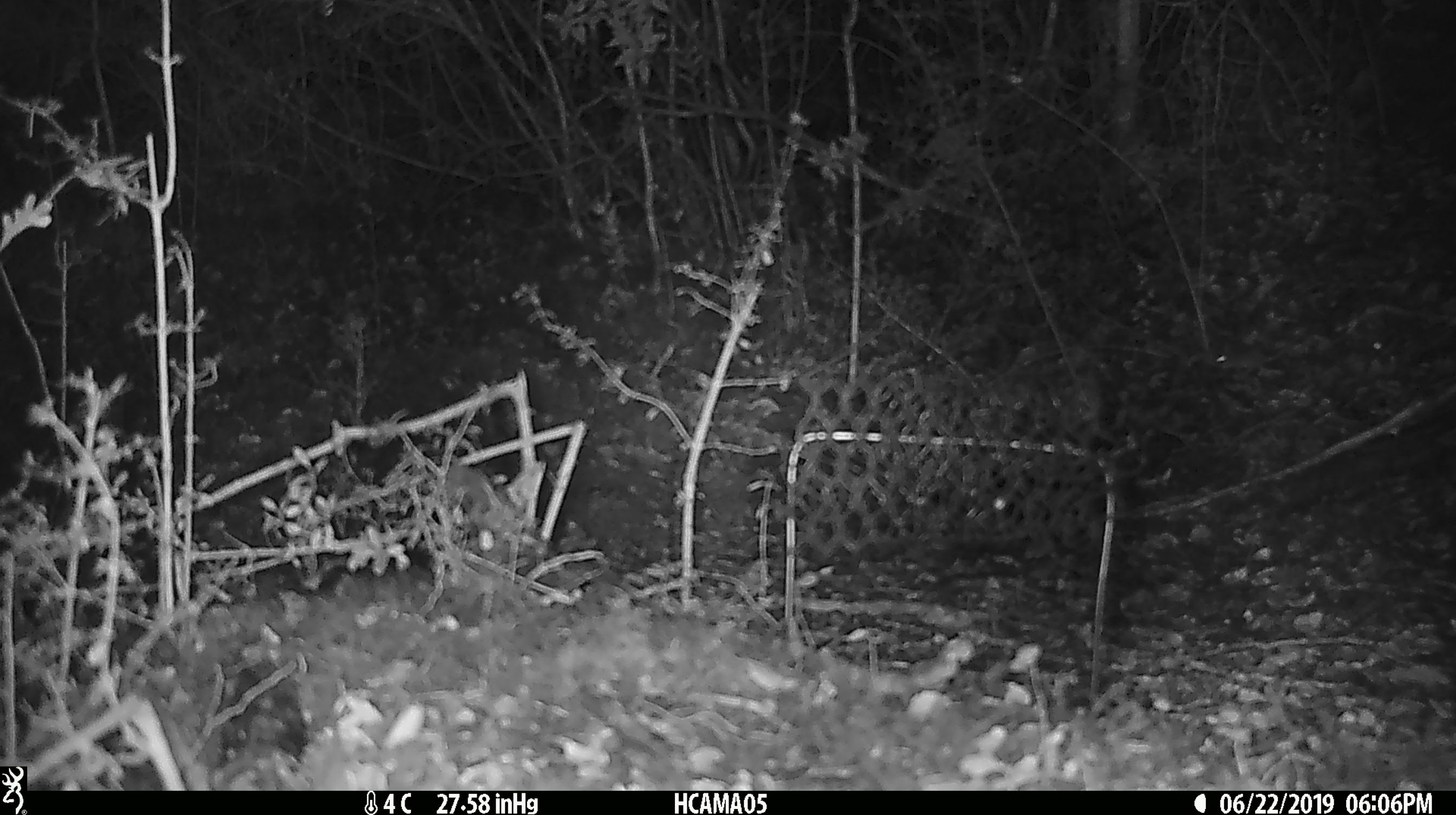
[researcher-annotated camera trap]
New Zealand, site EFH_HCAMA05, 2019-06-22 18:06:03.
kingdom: Animalia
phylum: Chordata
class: Mammalia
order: Rodentia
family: Muridae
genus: Mus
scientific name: Mus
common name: mouse